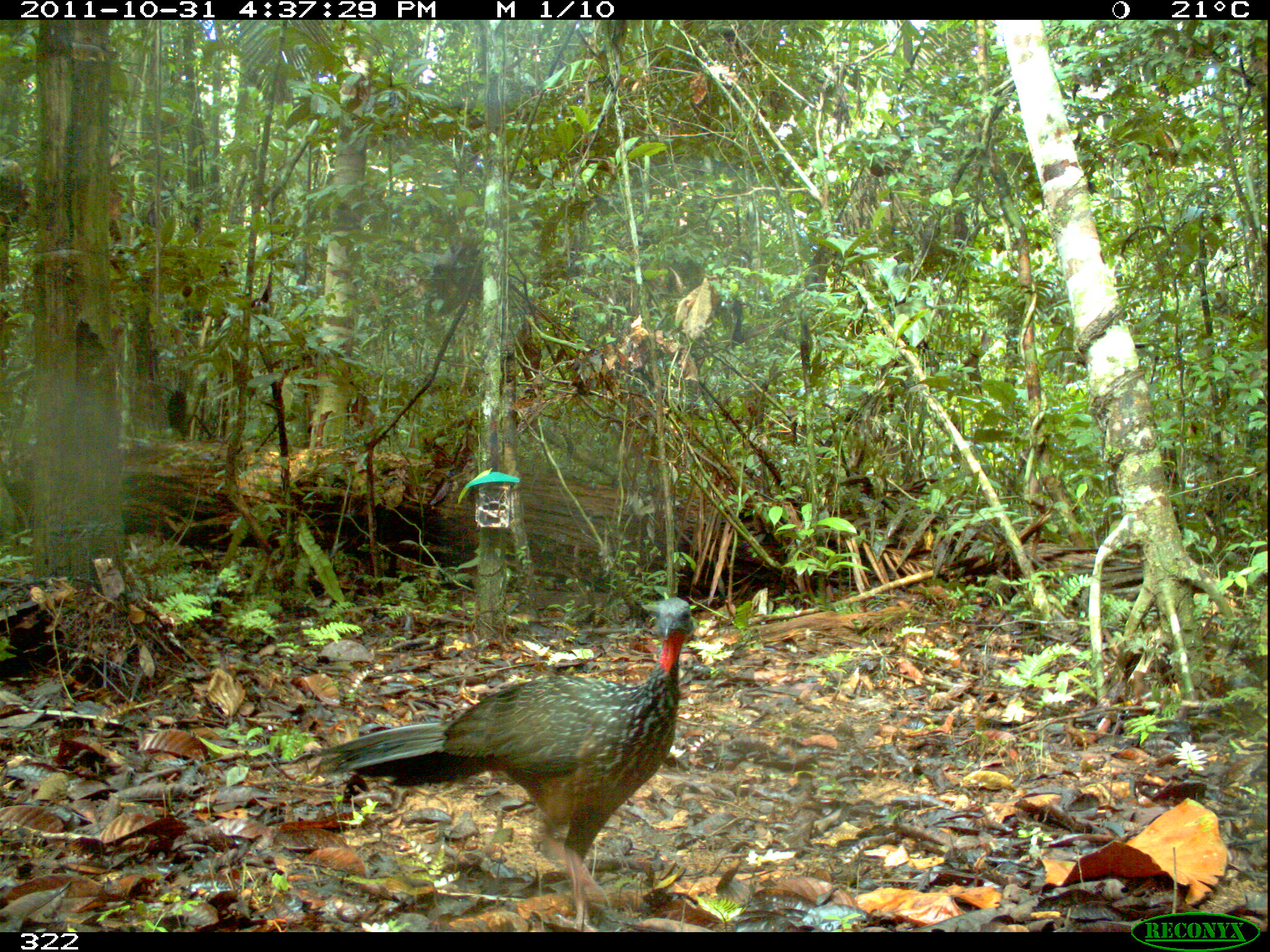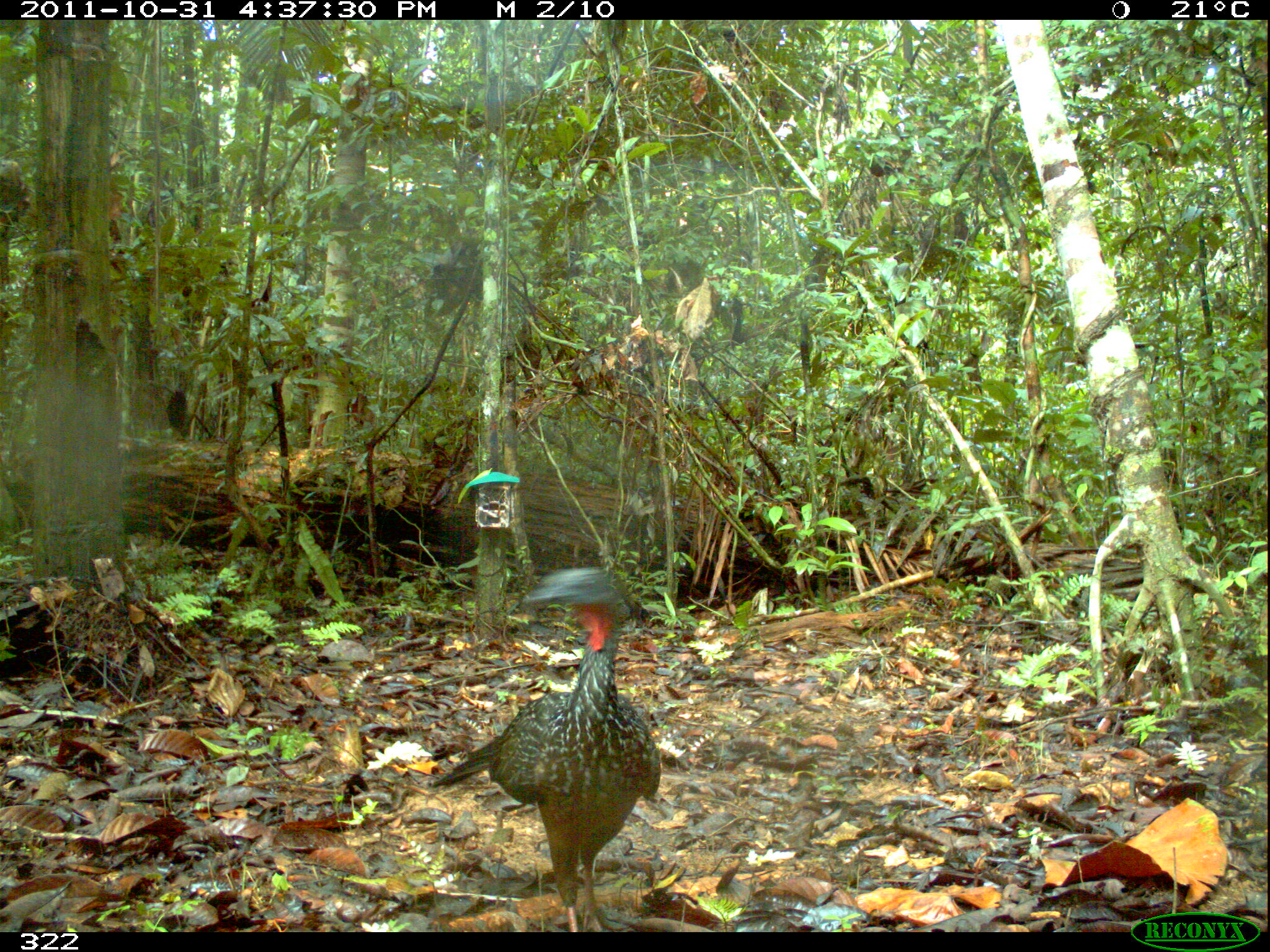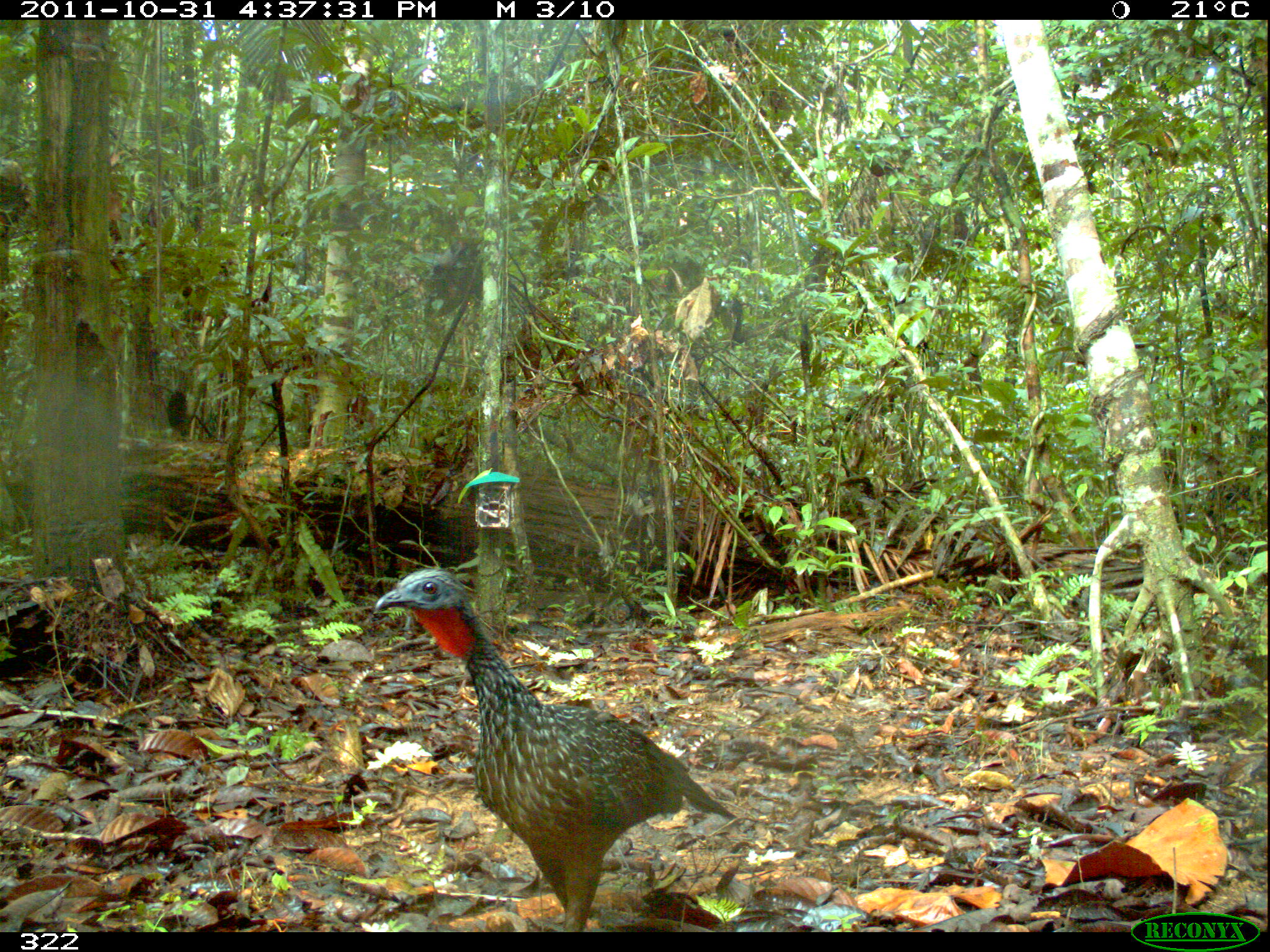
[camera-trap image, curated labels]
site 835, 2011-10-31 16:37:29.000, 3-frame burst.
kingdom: Animalia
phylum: Chordata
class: Aves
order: Galliformes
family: Cracidae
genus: Penelope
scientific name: Penelope jacquacu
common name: spix's guan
Penelope jacquacu (spix's guan).